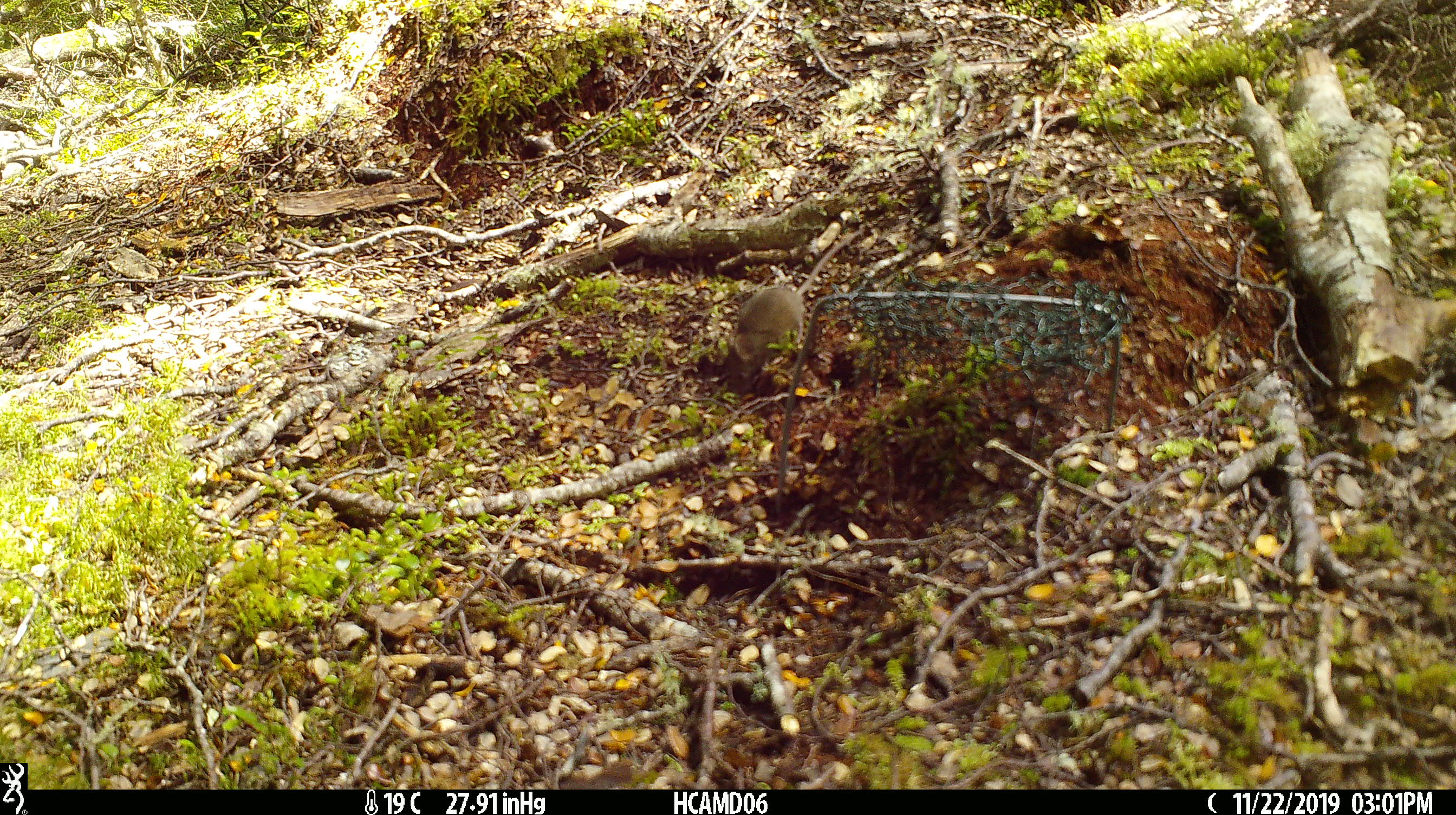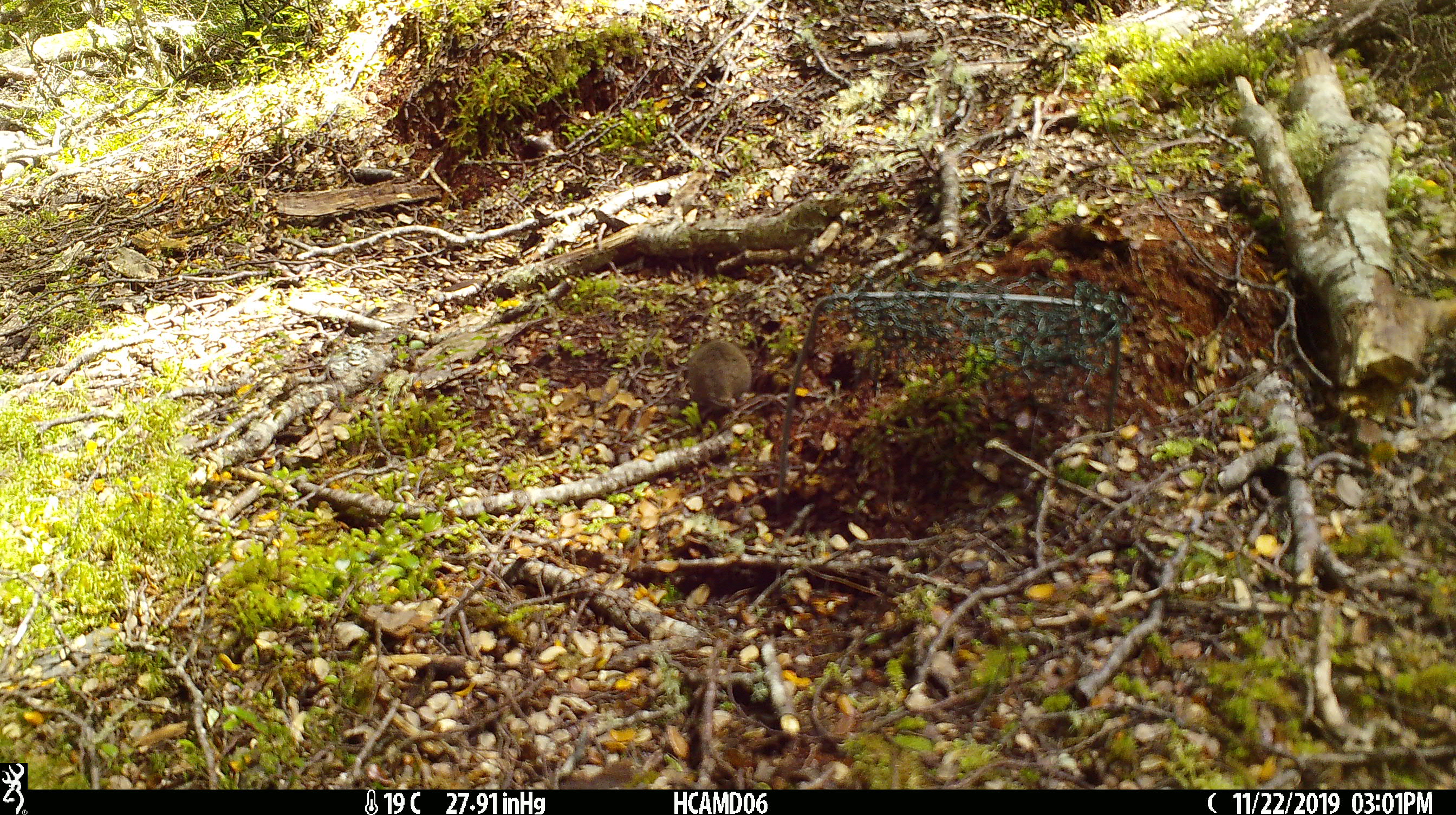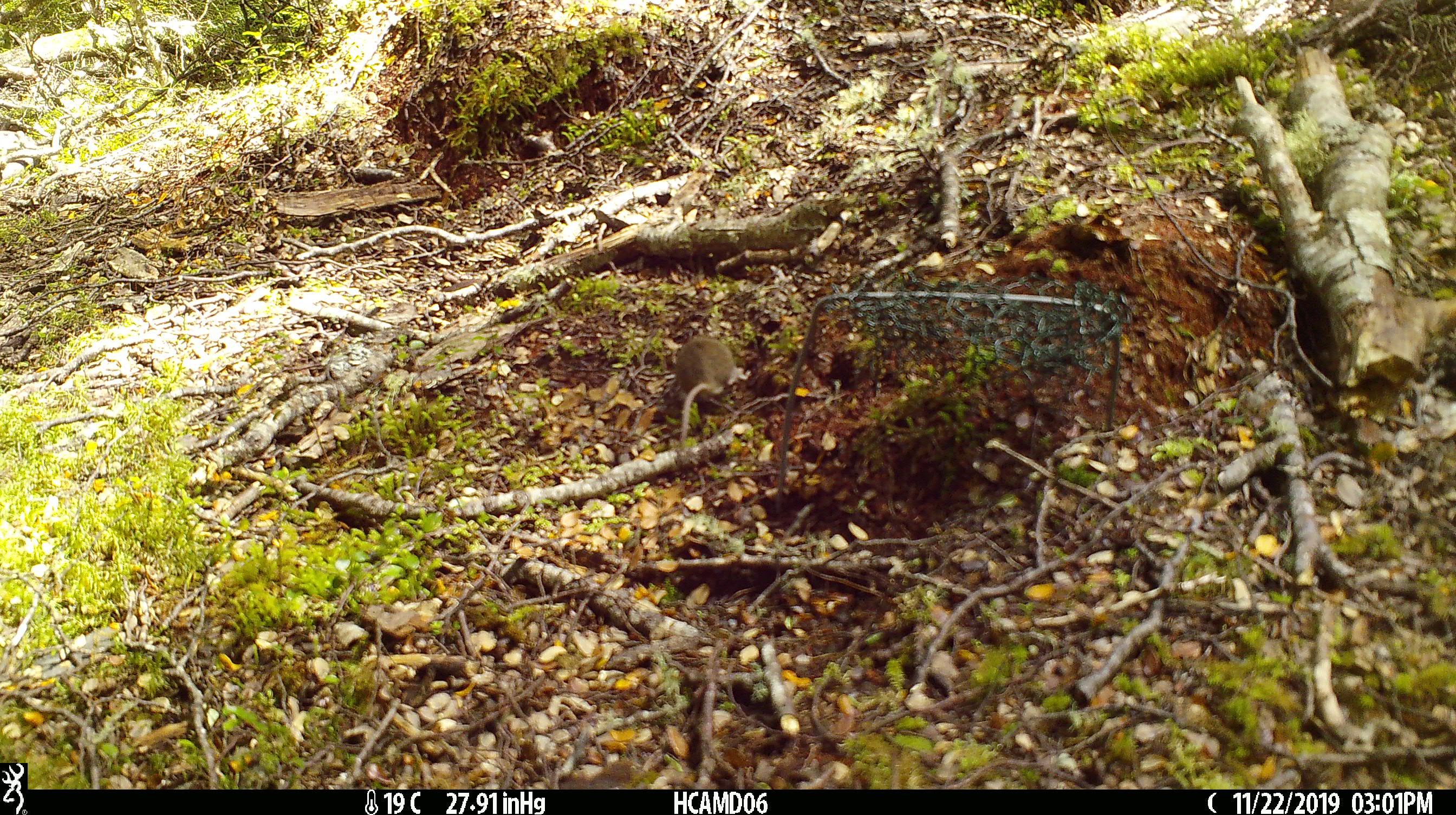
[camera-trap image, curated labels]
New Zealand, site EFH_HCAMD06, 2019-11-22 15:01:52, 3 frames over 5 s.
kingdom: Animalia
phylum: Chordata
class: Mammalia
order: Rodentia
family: Muridae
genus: Mus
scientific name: Mus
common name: mouse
Mouse (Mus).